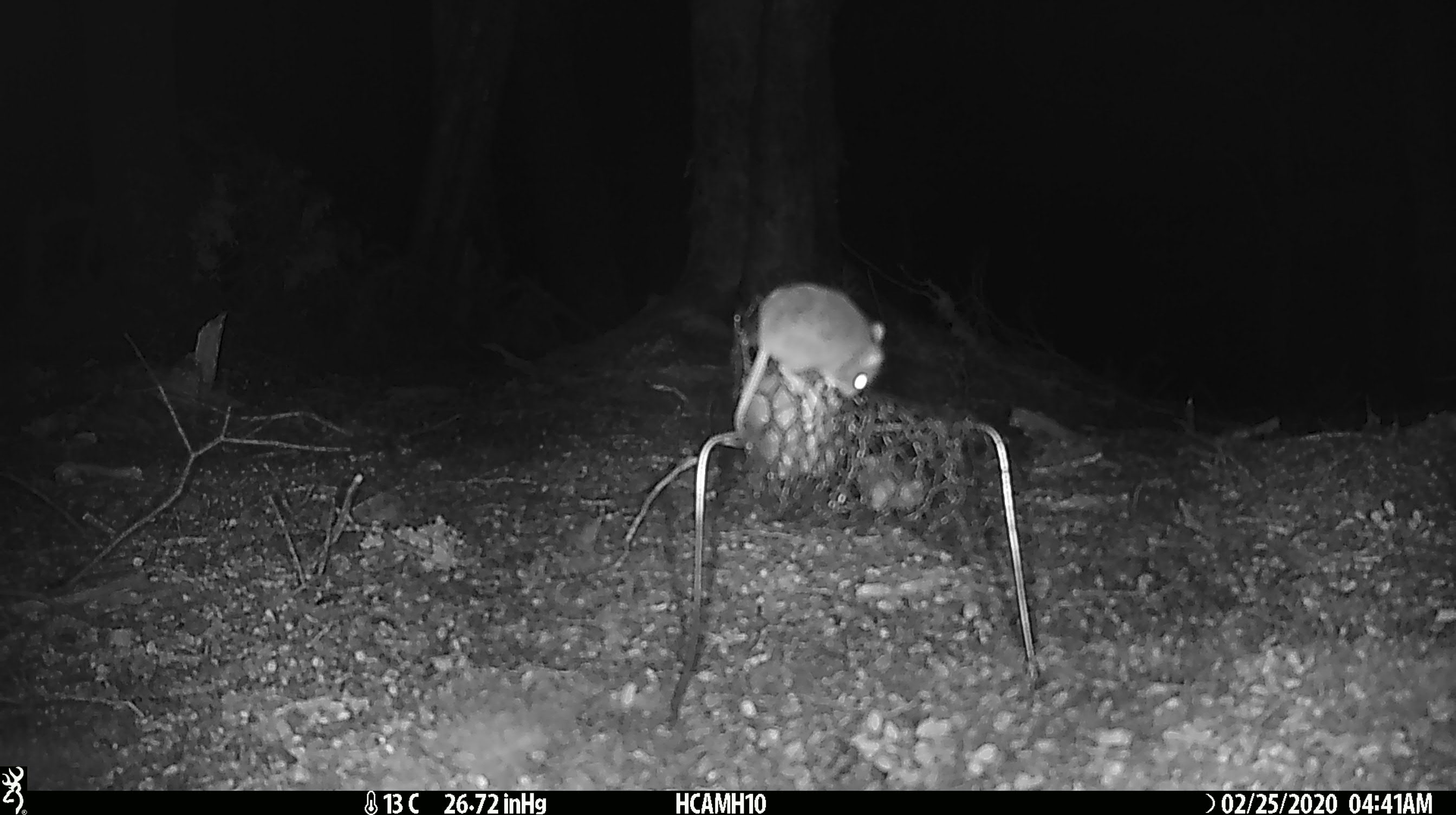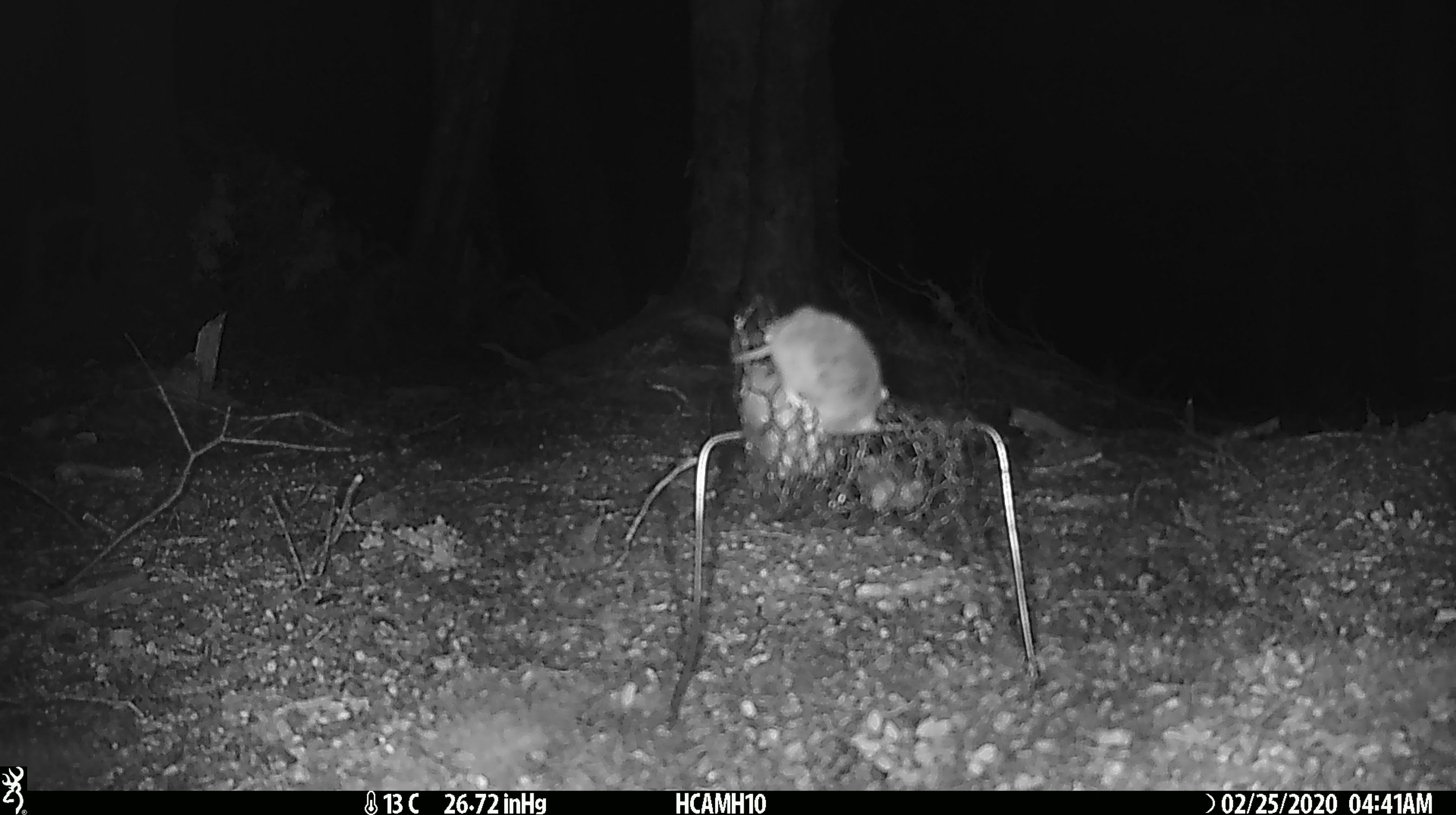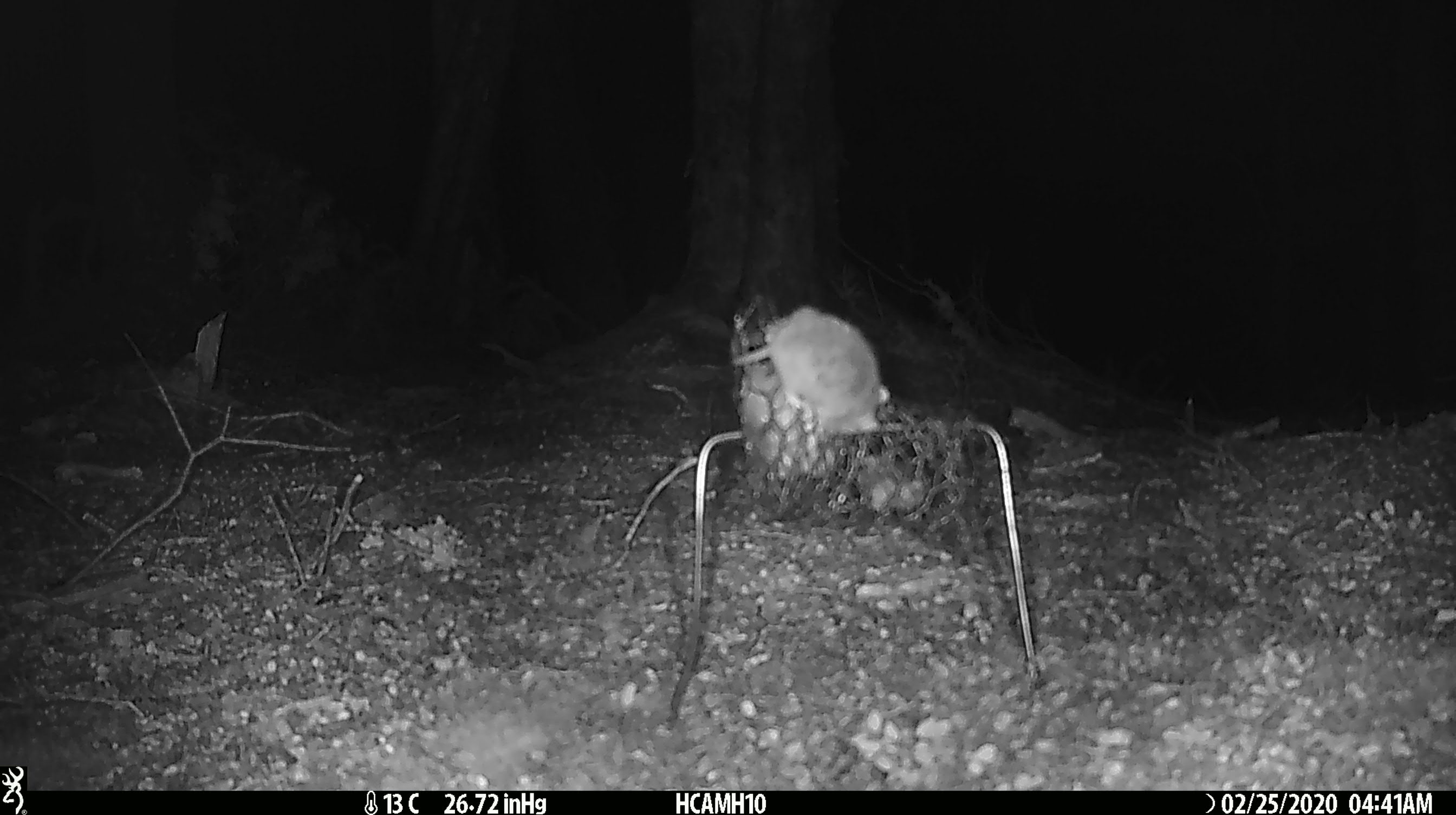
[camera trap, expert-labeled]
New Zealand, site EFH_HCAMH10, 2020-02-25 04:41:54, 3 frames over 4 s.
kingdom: Animalia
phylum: Chordata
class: Mammalia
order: Rodentia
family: Muridae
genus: Mus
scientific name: Mus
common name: mouse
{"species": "mouse (Mus)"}